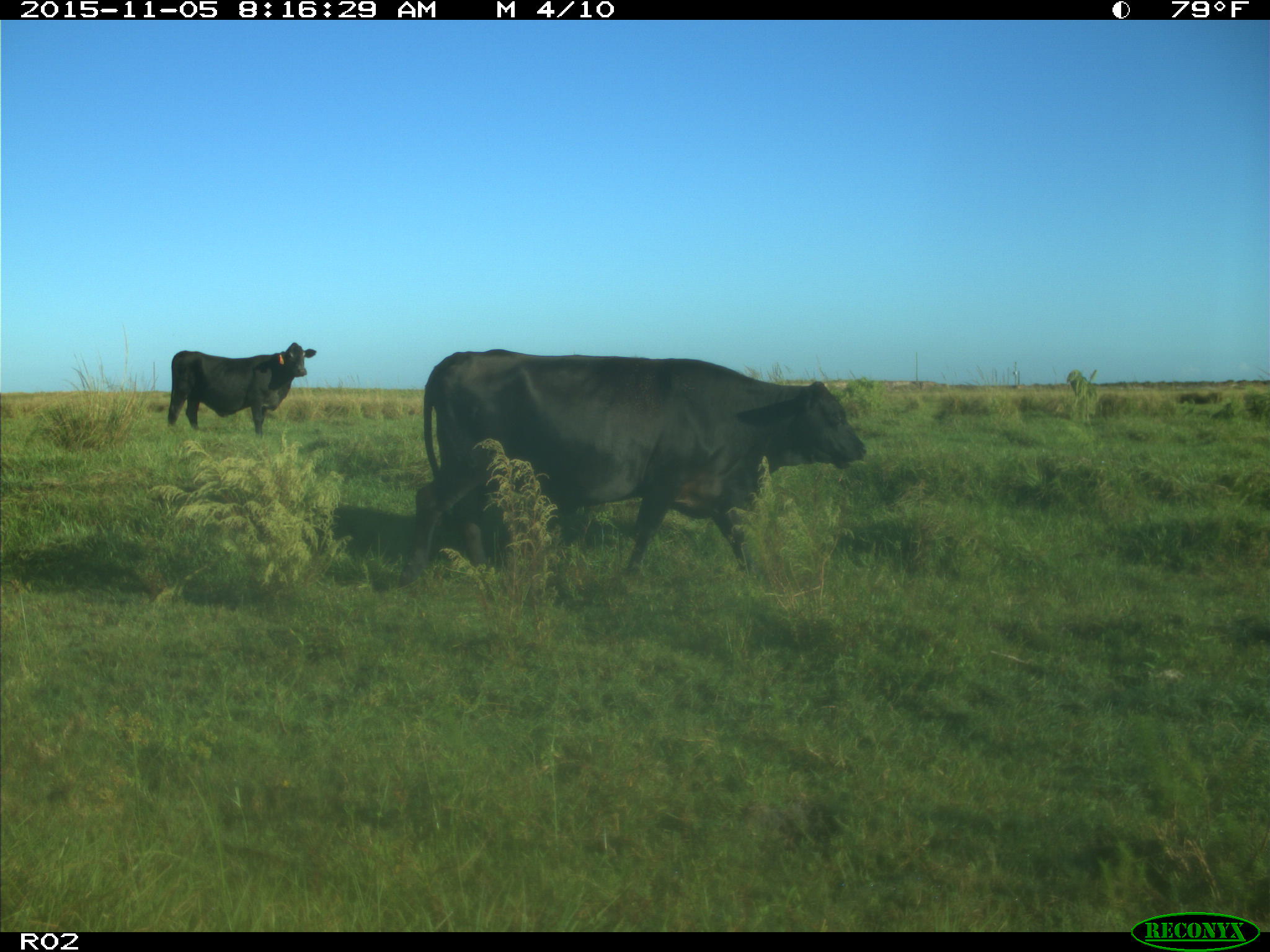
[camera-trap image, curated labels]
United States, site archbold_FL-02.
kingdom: Animalia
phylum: Chordata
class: Mammalia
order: Artiodactyla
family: Bovidae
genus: Bos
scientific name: Bos taurus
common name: domestic cow